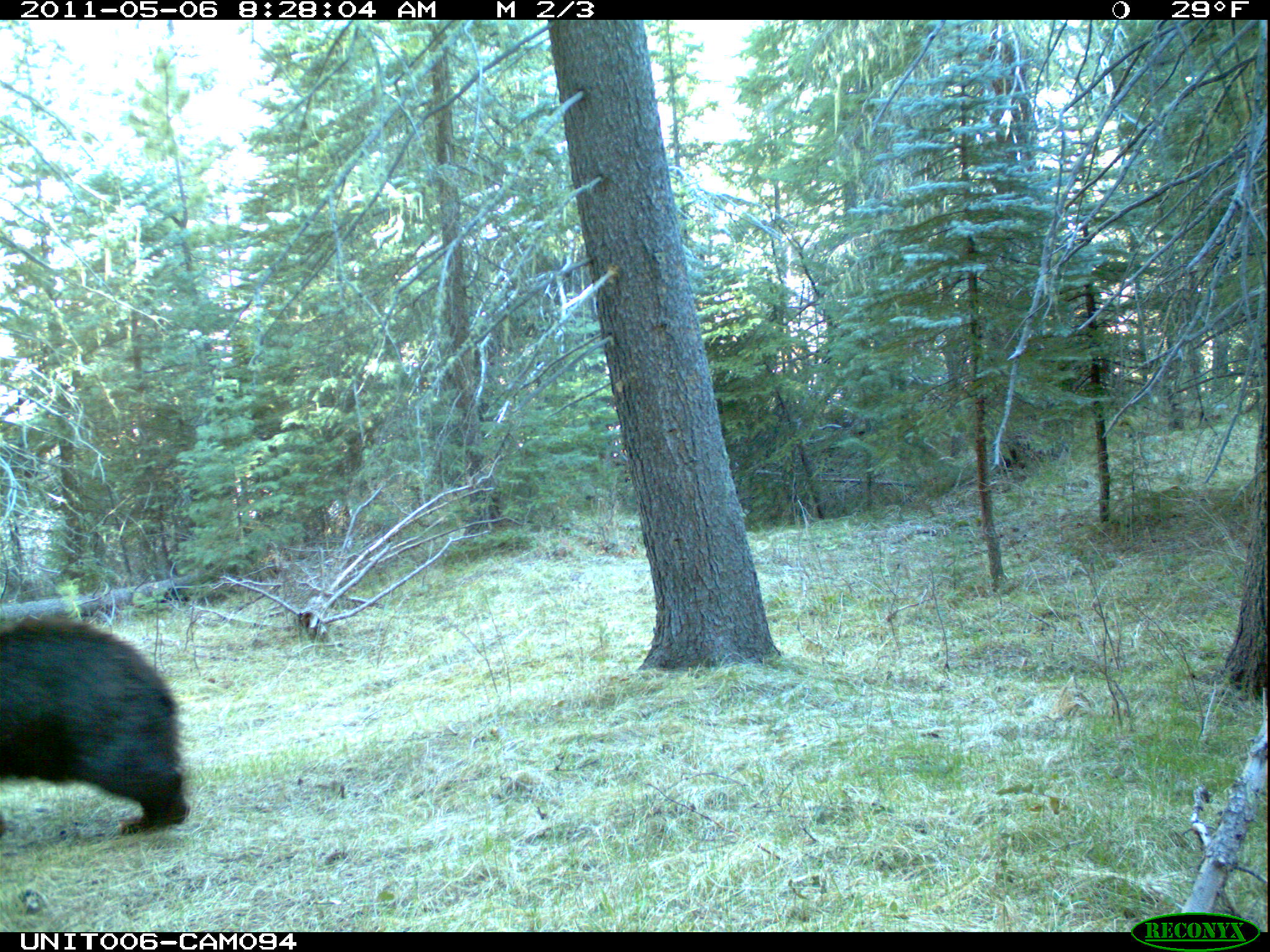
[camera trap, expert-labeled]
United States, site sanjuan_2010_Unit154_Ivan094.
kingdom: Animalia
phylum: Chordata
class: Mammalia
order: Carnivora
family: Ursidae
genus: Ursus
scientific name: Ursus americanus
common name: american black bear